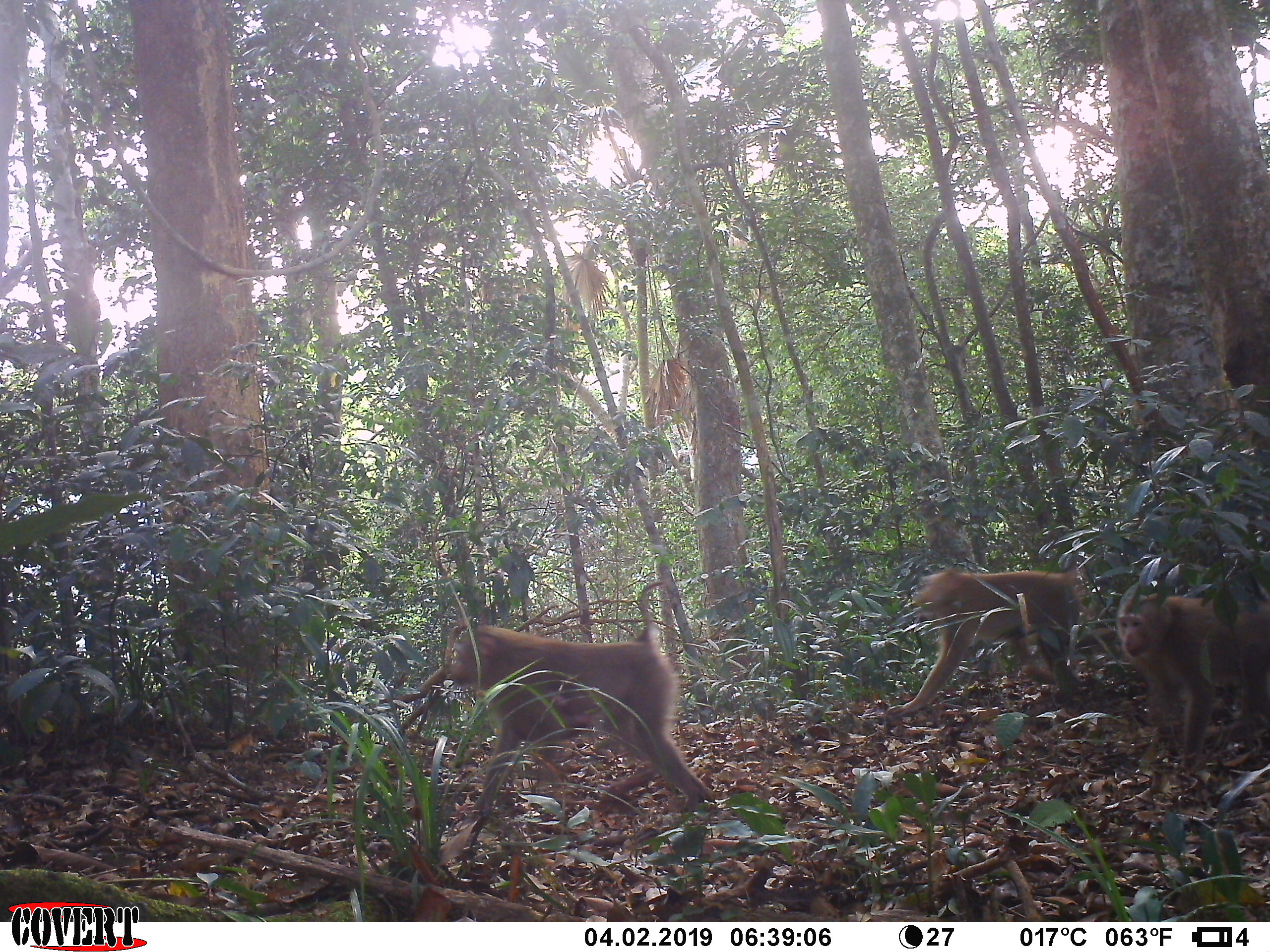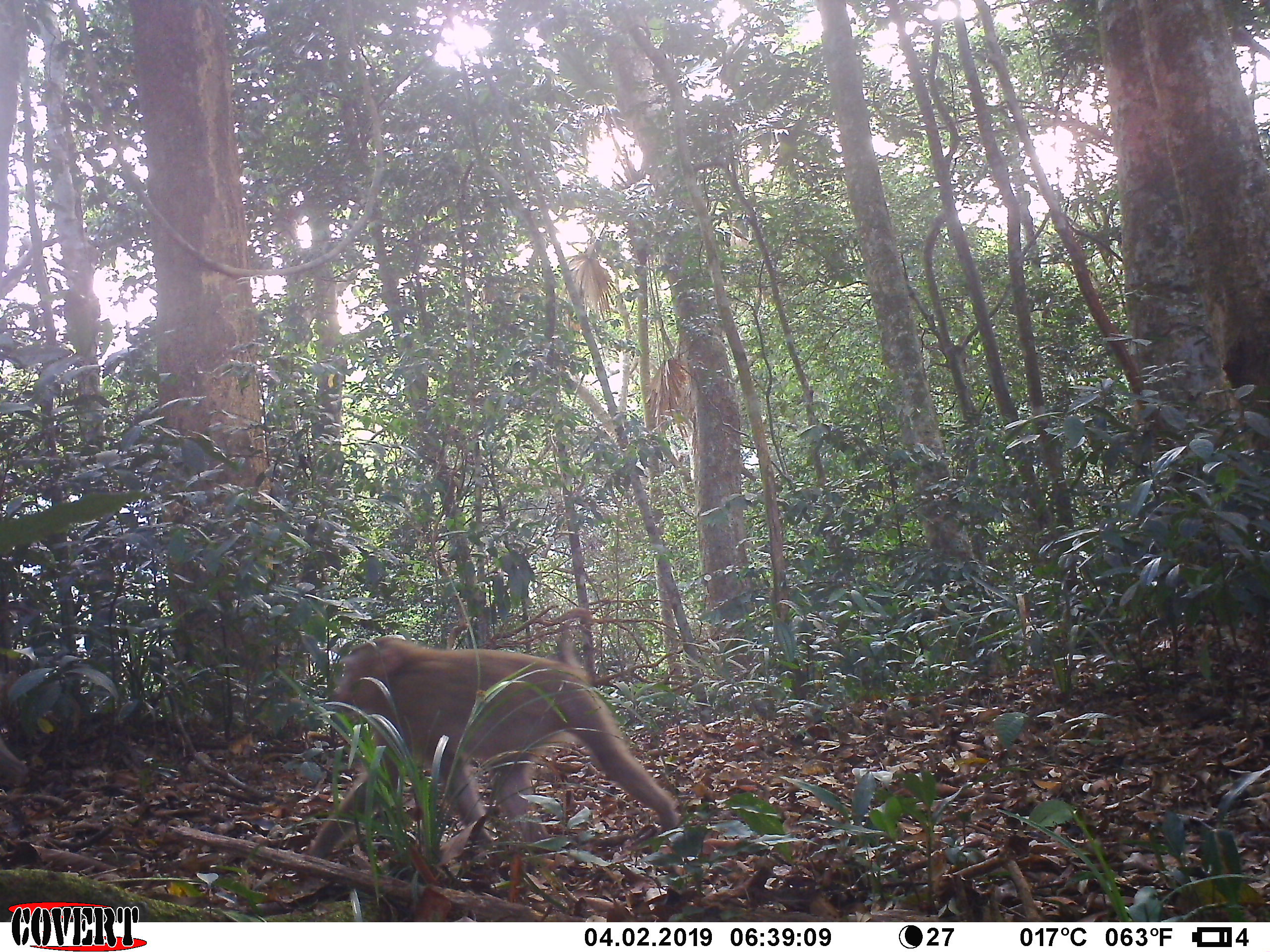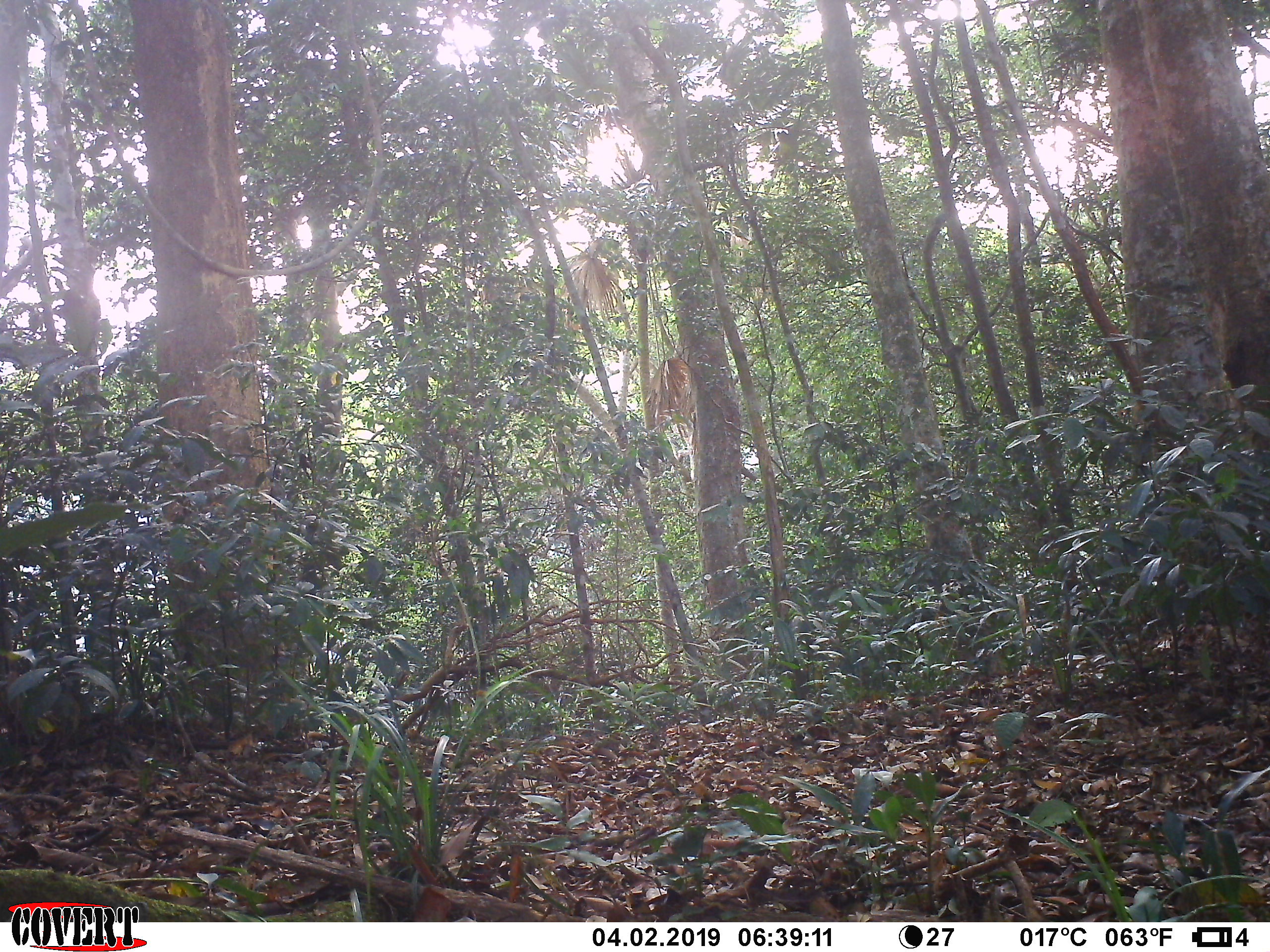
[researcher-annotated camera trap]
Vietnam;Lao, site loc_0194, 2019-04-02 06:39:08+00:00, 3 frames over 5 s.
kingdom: Animalia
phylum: Chordata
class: Mammalia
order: Primates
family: Cercopithecidae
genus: Macaca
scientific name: Macaca nemestrina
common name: pig-tailed macaque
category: pig tailed macaque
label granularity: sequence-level